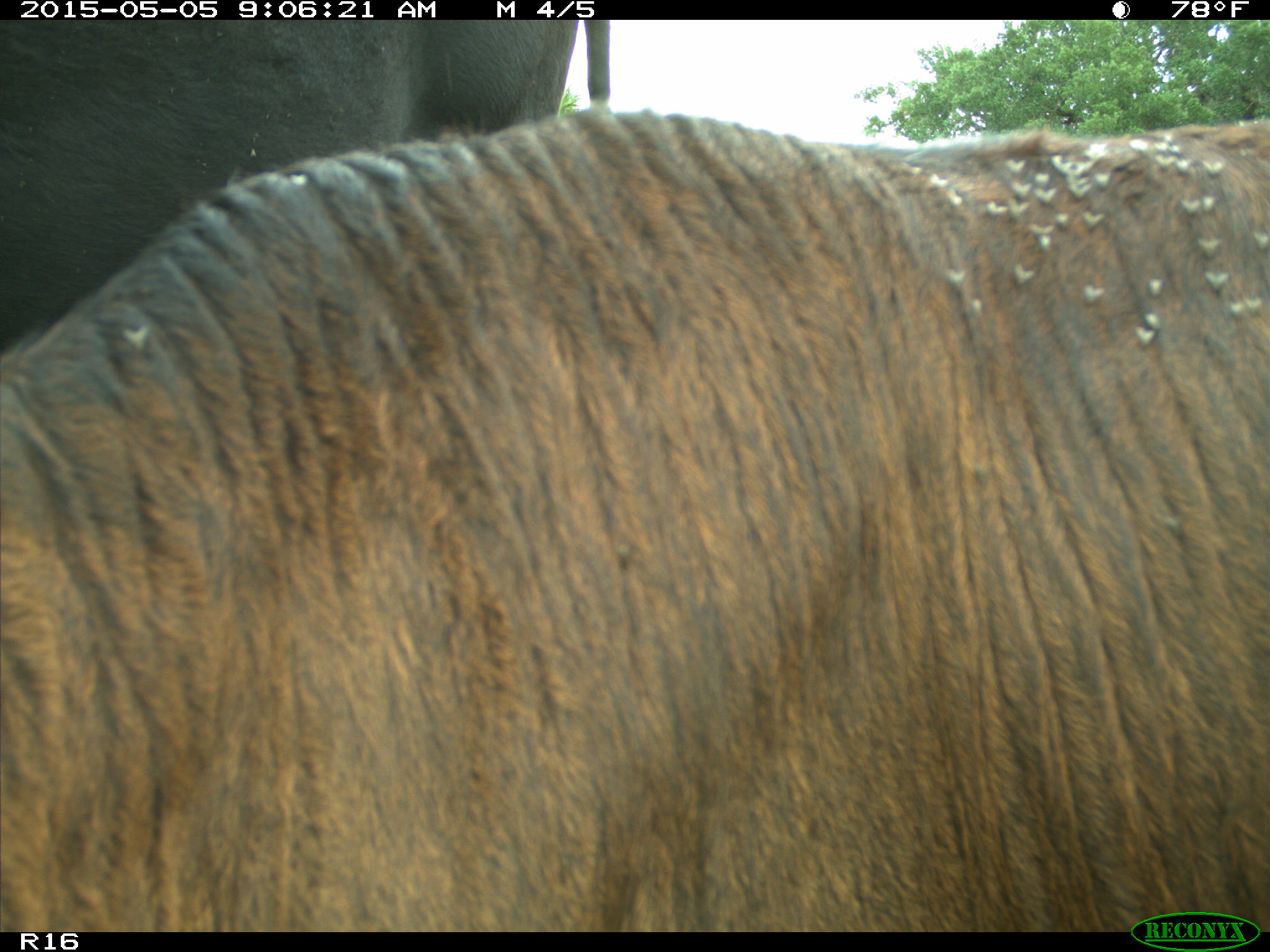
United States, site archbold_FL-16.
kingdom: Animalia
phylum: Chordata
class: Mammalia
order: Artiodactyla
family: Bovidae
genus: Bos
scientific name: Bos taurus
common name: domestic cow